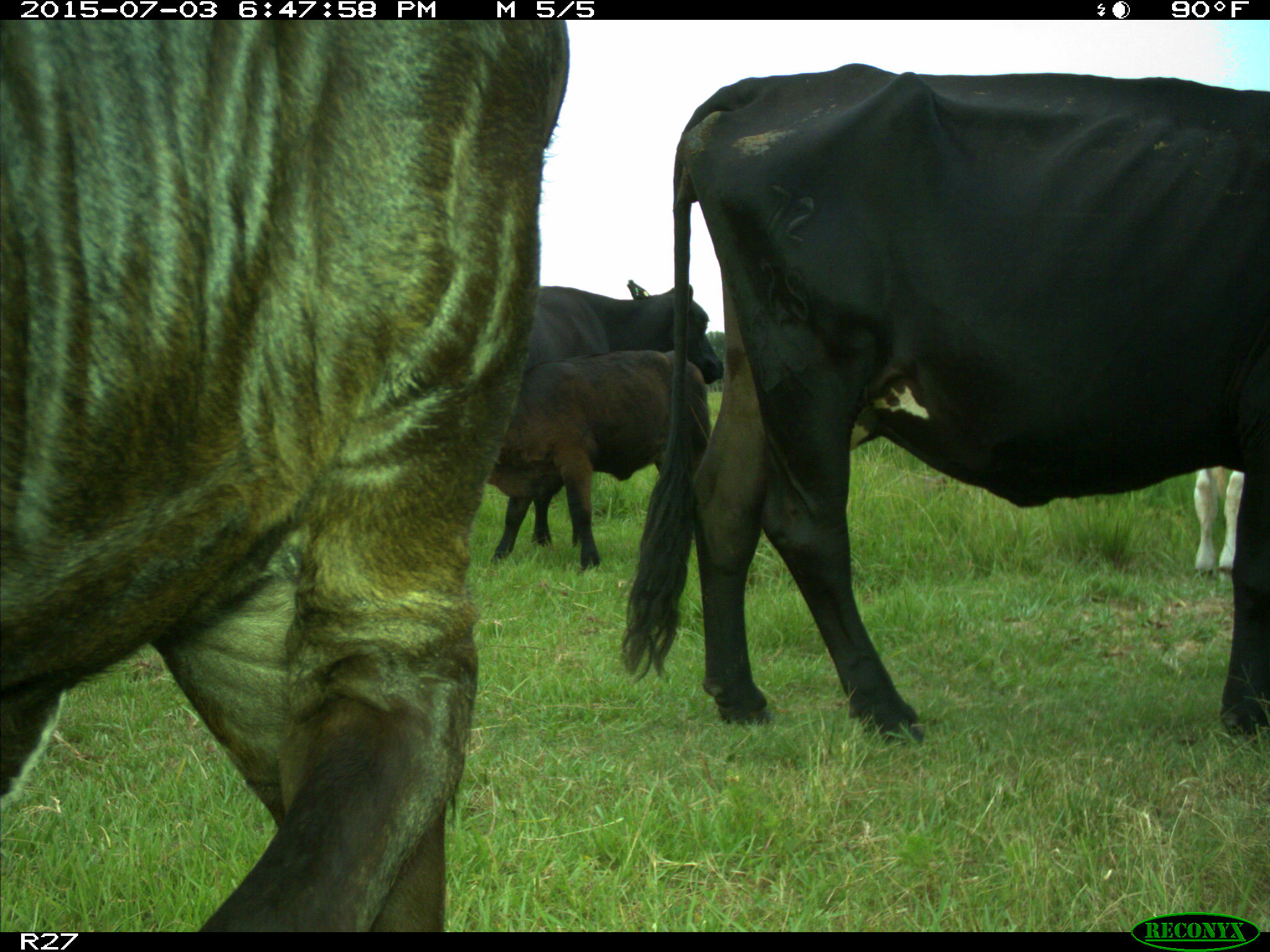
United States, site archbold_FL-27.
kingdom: Animalia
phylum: Chordata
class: Mammalia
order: Artiodactyla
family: Bovidae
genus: Bos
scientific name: Bos taurus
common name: domestic cow